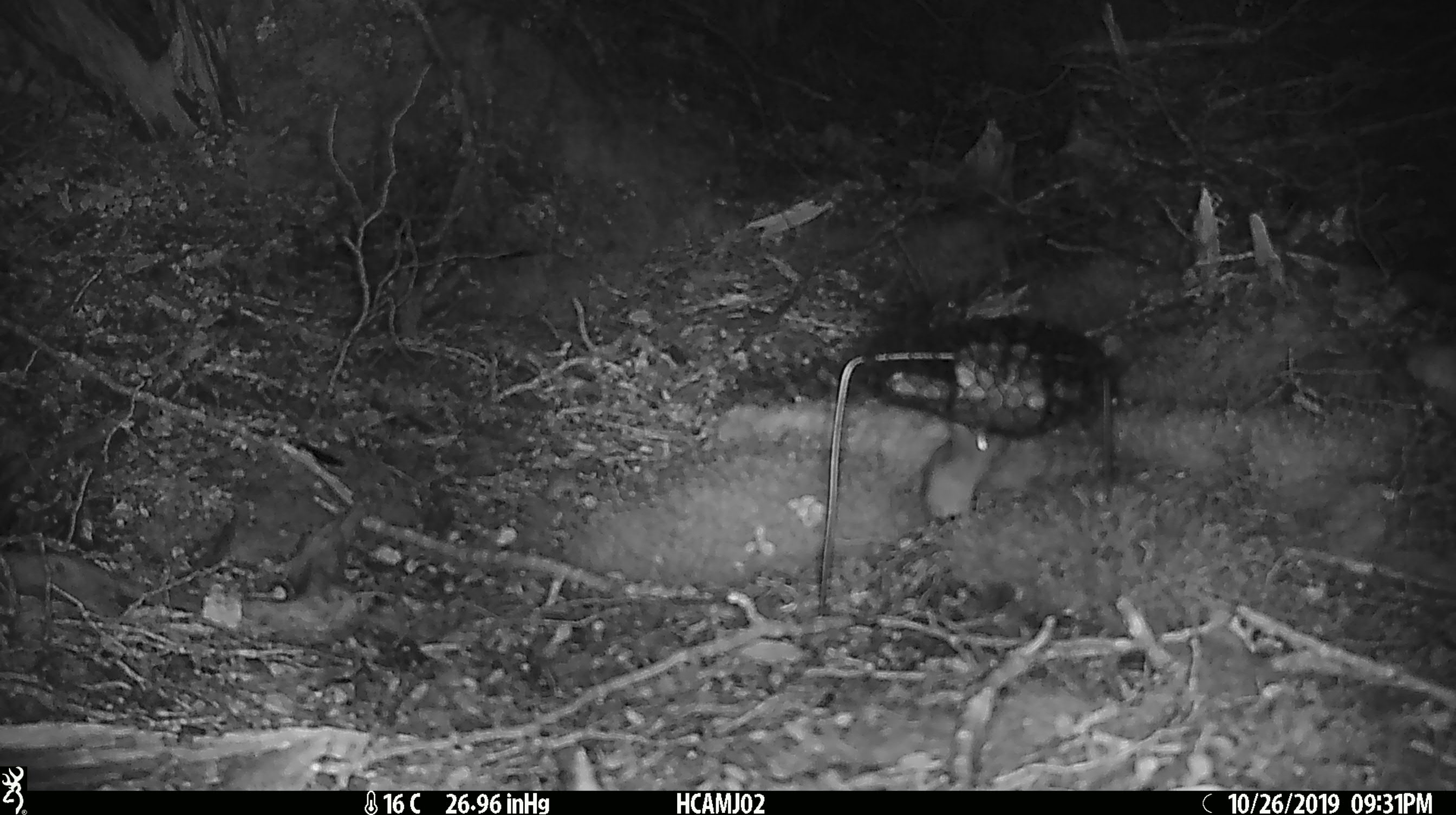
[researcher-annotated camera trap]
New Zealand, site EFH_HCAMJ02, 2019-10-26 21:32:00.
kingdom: Animalia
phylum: Chordata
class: Mammalia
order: Rodentia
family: Muridae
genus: Mus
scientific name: Mus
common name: mouse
Mouse (Mus).